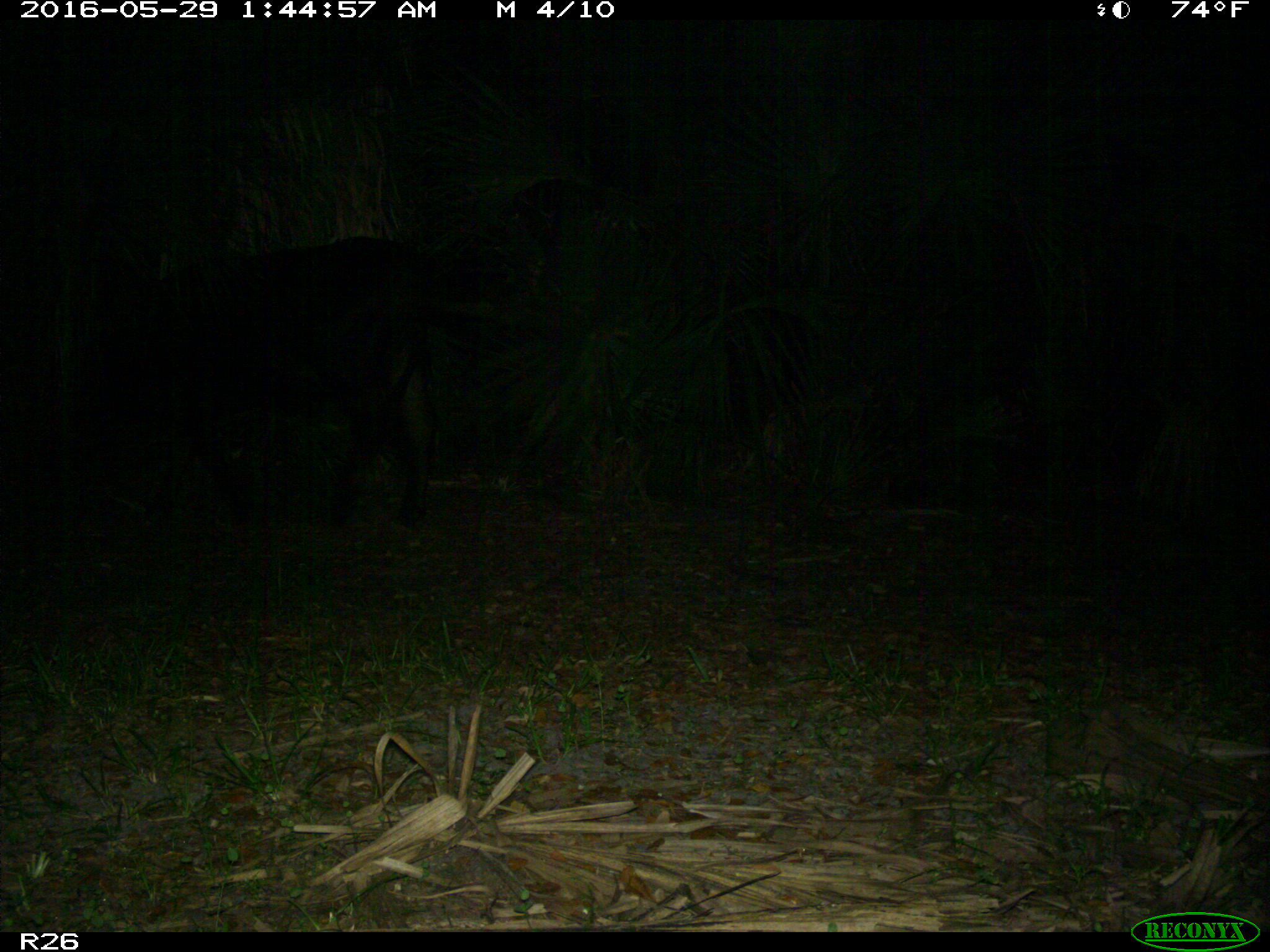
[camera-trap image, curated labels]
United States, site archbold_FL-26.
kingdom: Animalia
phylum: Chordata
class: Mammalia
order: Artiodactyla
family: Bovidae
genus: Bos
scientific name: Bos taurus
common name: domestic cow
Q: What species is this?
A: Bos taurus (domestic cow).